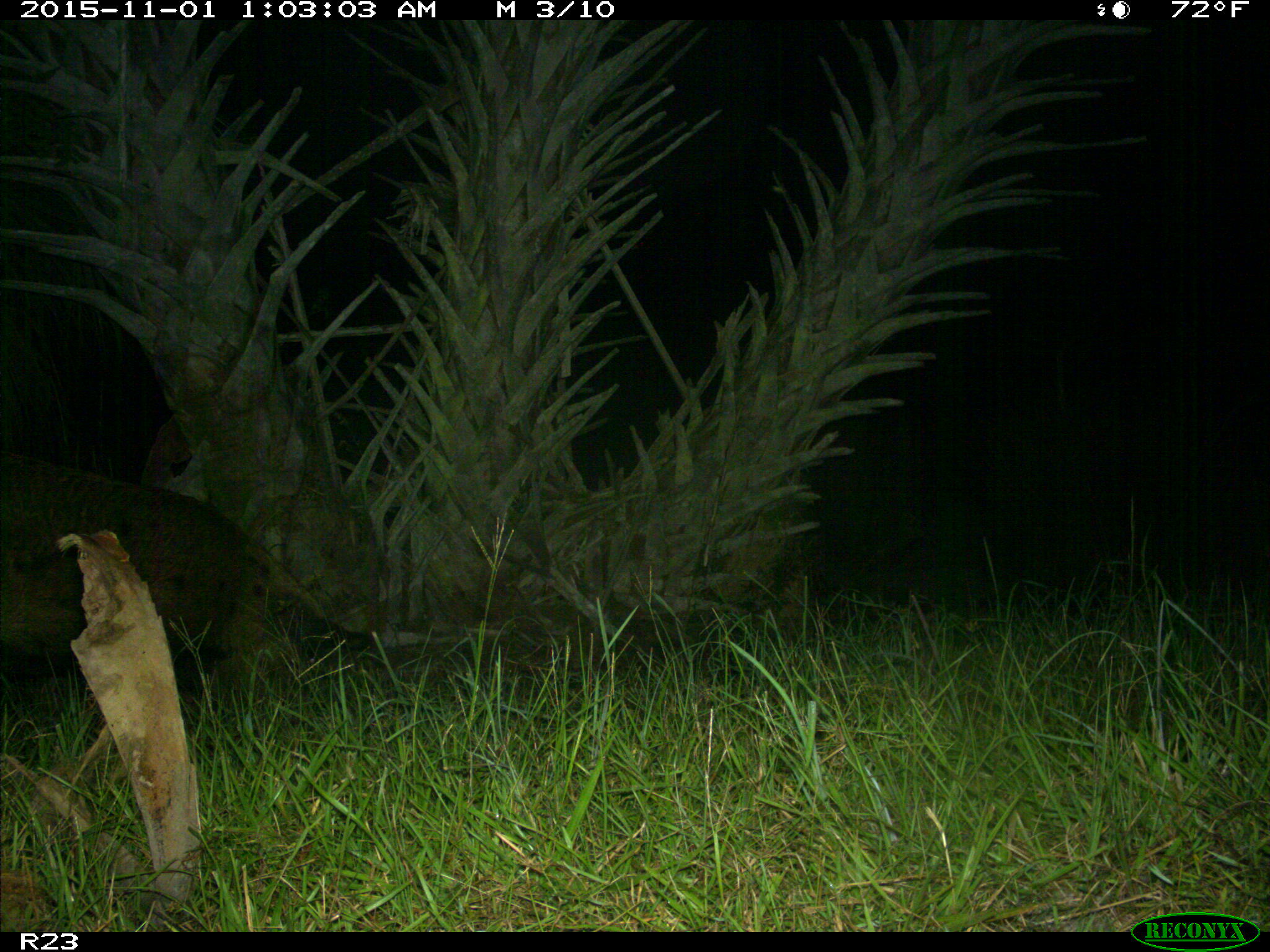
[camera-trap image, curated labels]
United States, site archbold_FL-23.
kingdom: Animalia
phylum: Chordata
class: Mammalia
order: Artiodactyla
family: Suidae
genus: Sus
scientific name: Sus scrofa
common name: wild boar